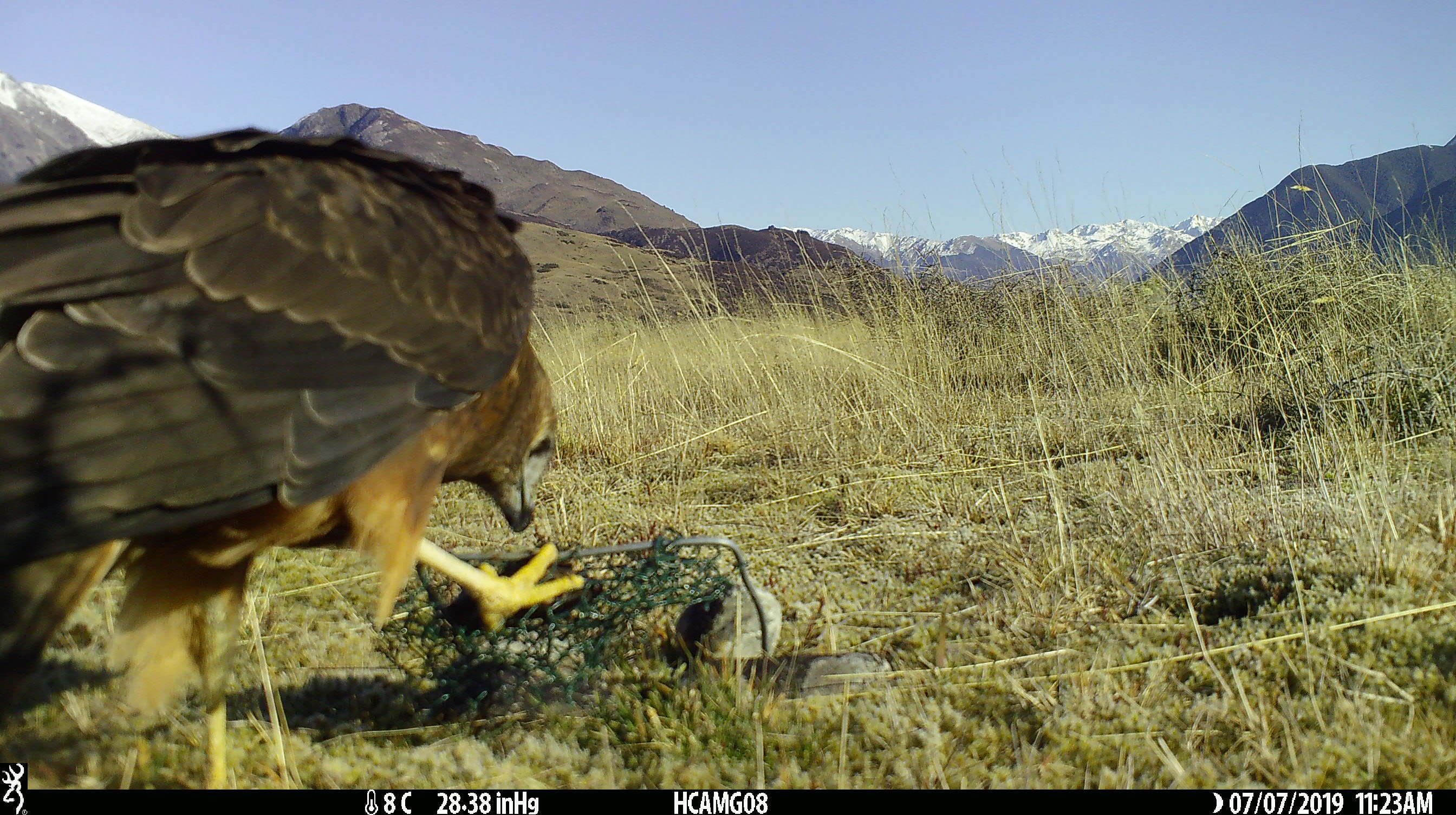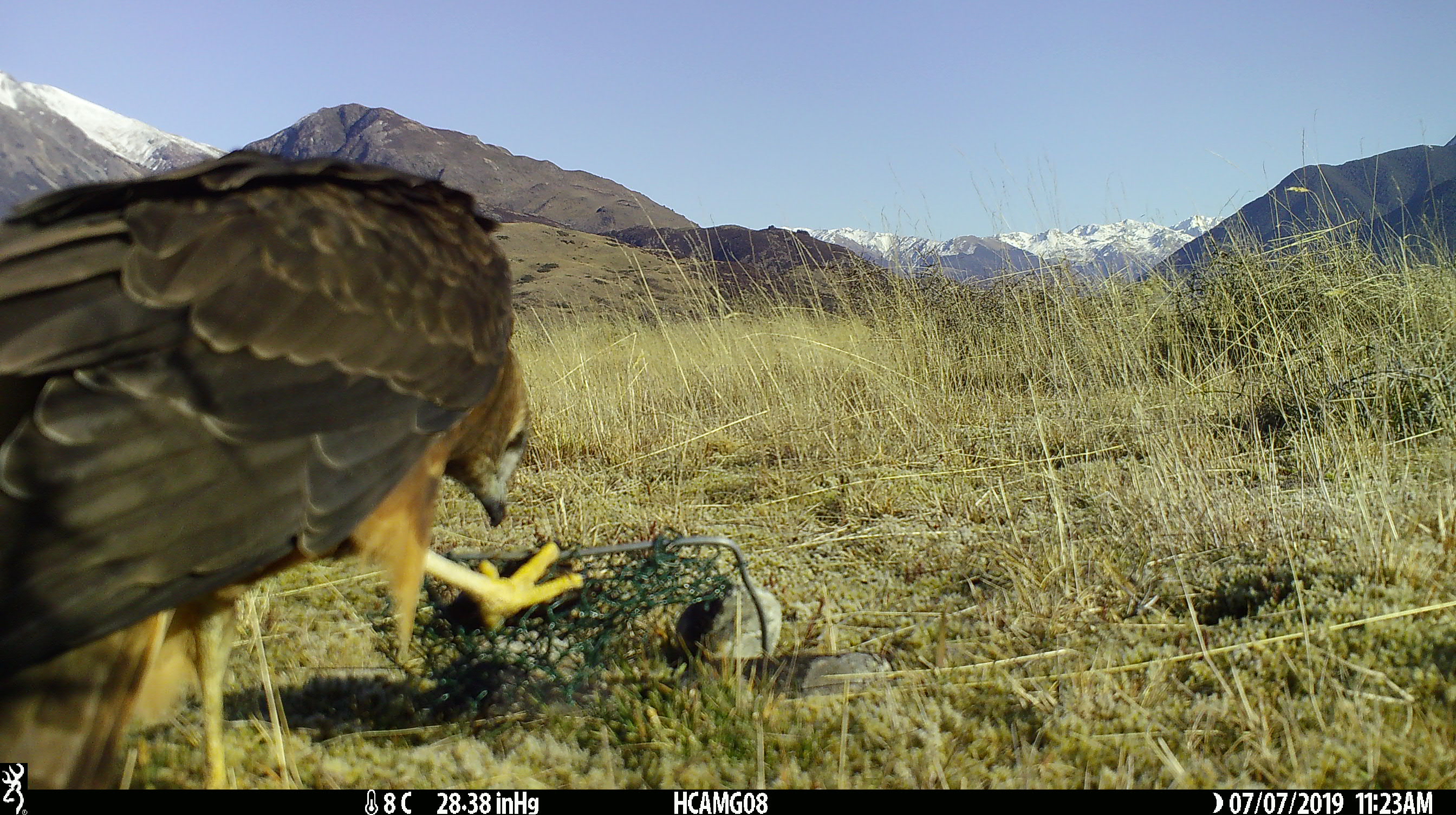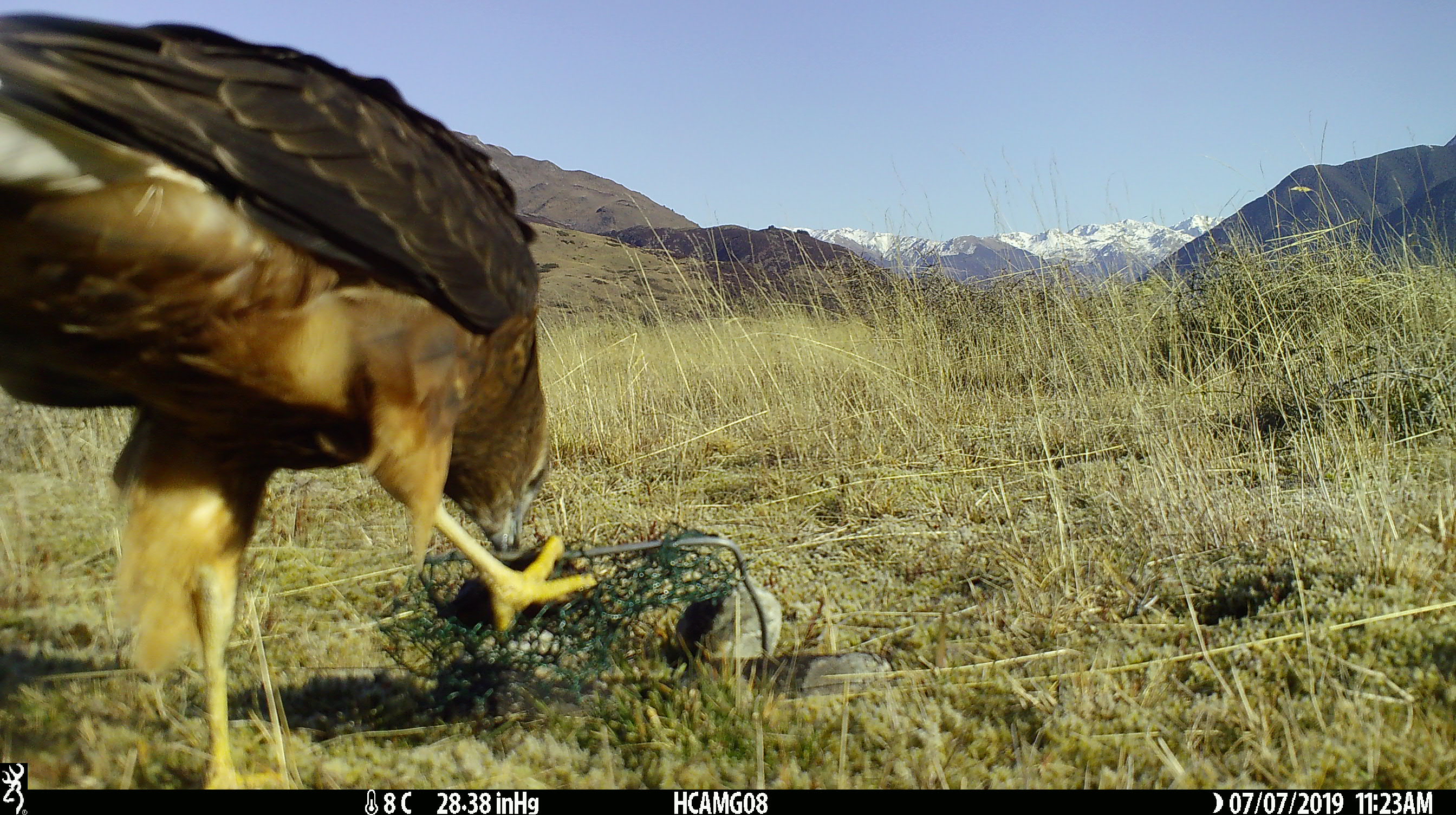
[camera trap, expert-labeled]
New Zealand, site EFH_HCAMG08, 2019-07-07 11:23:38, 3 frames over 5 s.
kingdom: Animalia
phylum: Chordata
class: Aves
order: Accipitriformes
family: Accipitridae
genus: Circus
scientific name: Circus approximans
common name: swamp harrier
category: harrier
Harrier (swamp harrier) (Circus approximans).